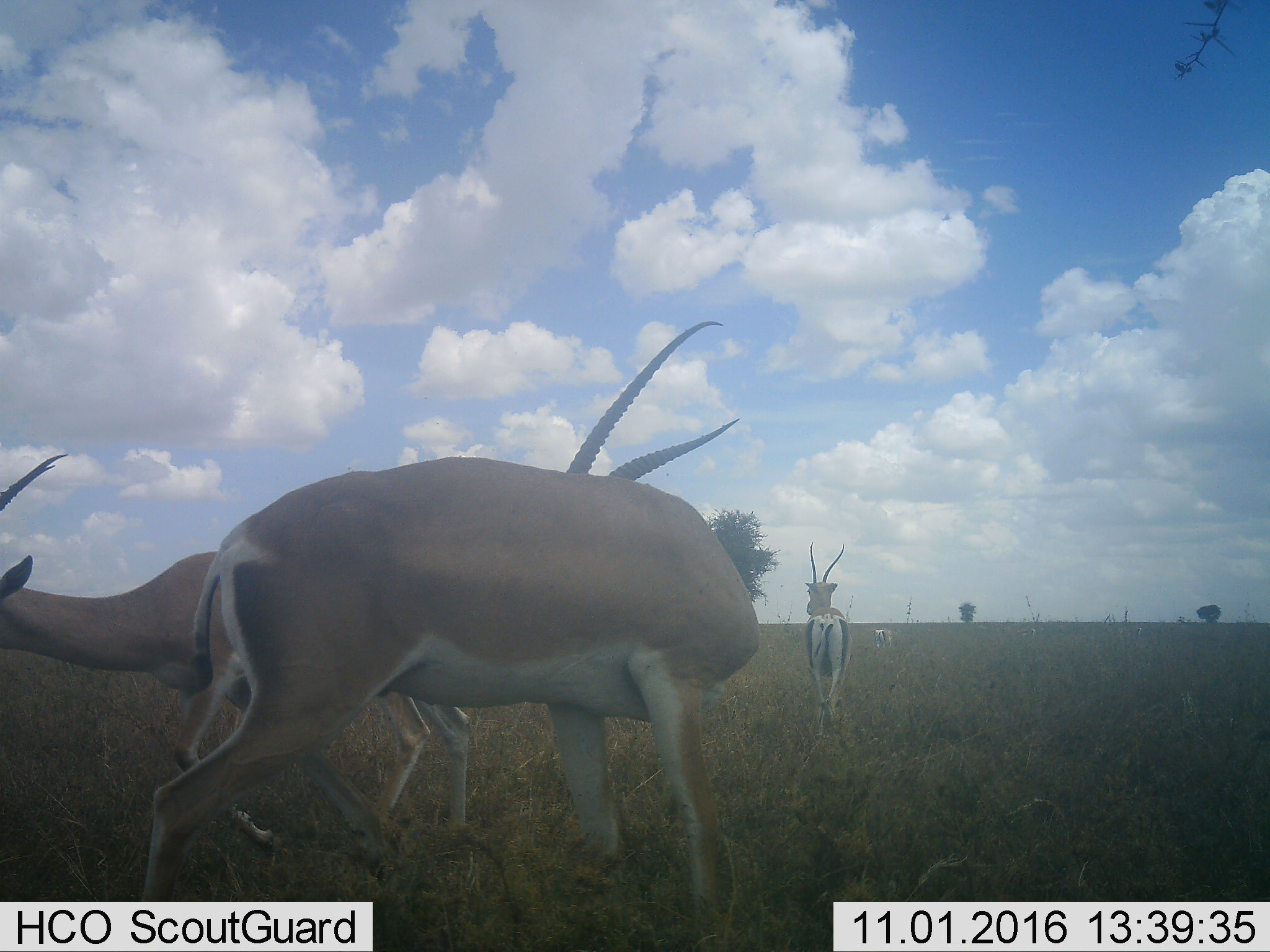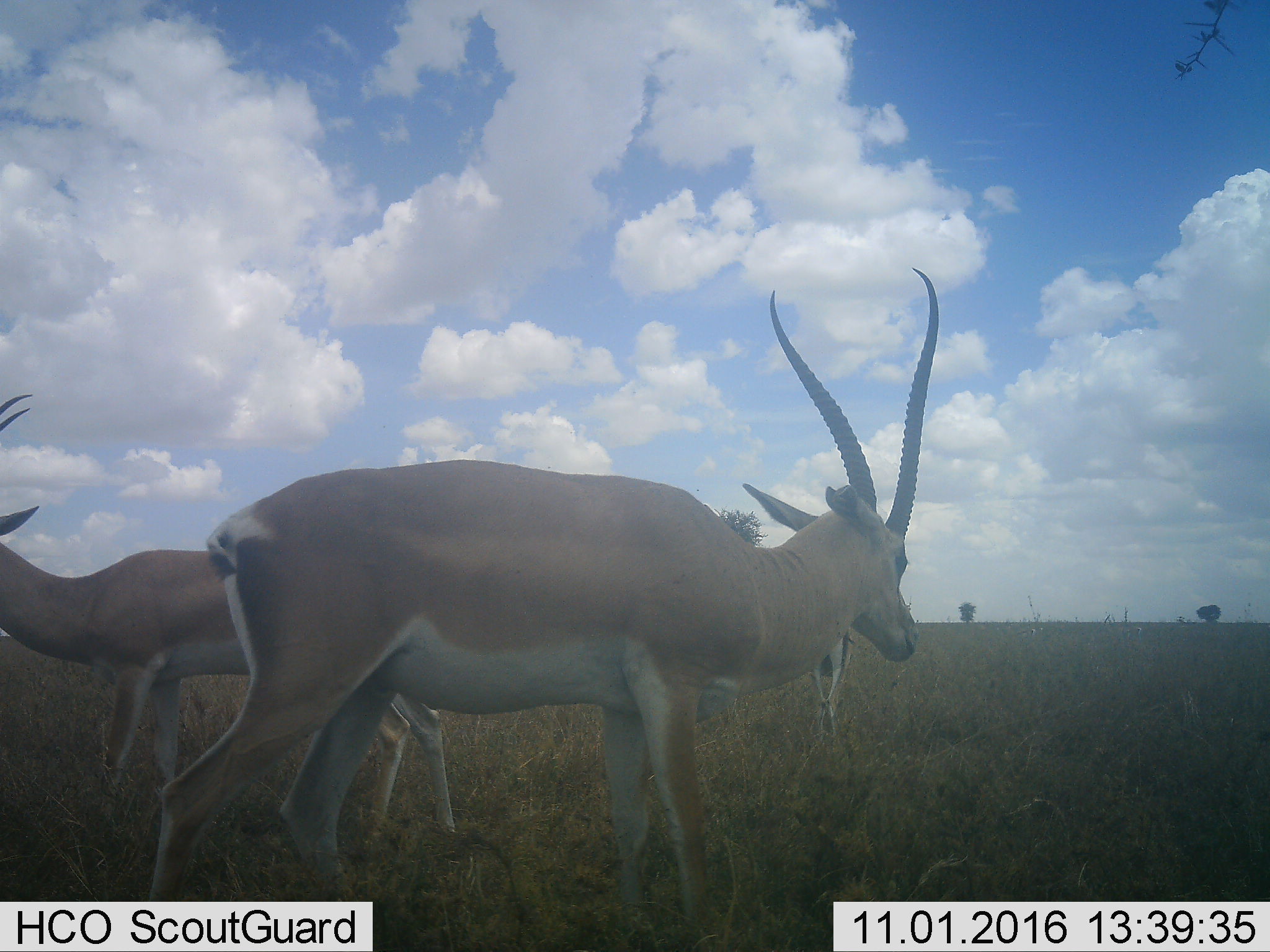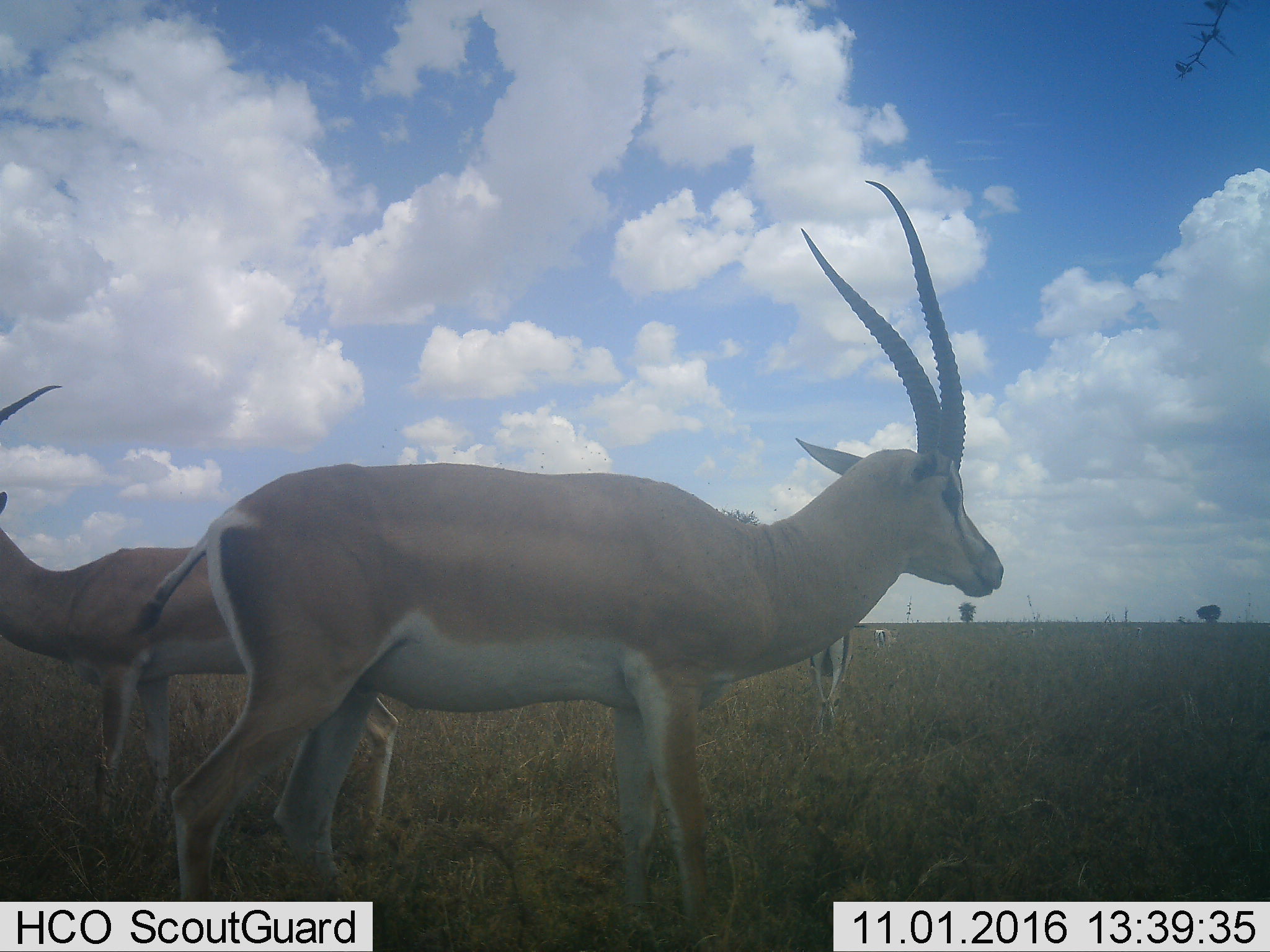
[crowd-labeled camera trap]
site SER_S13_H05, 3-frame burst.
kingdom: Animalia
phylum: Chordata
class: Mammalia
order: Artiodactyla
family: Bovidae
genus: Nanger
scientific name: Nanger granti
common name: grant's gazelle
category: gazellegrants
Gazellegrants (grant's gazelle) (Nanger granti), count 5. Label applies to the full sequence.